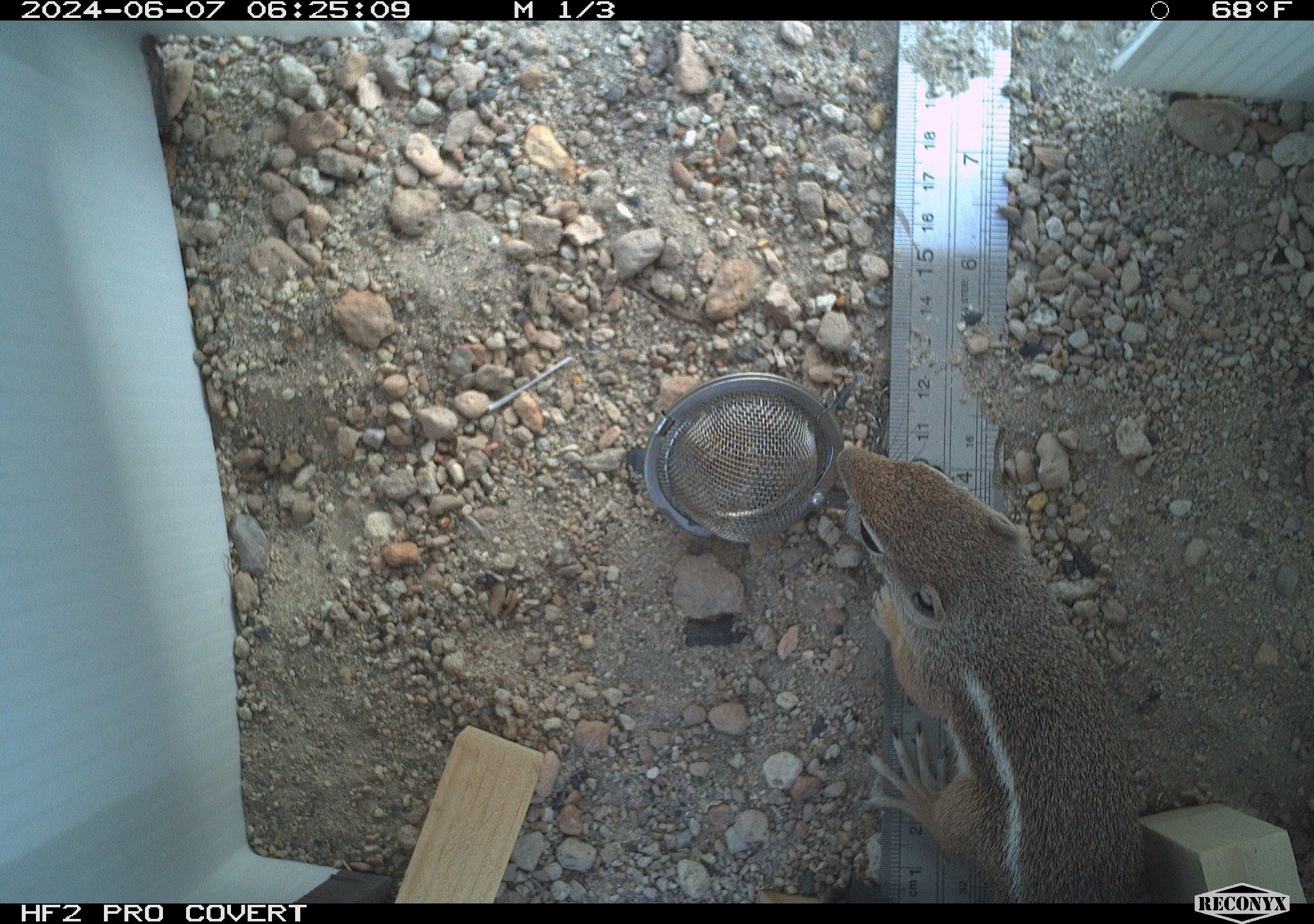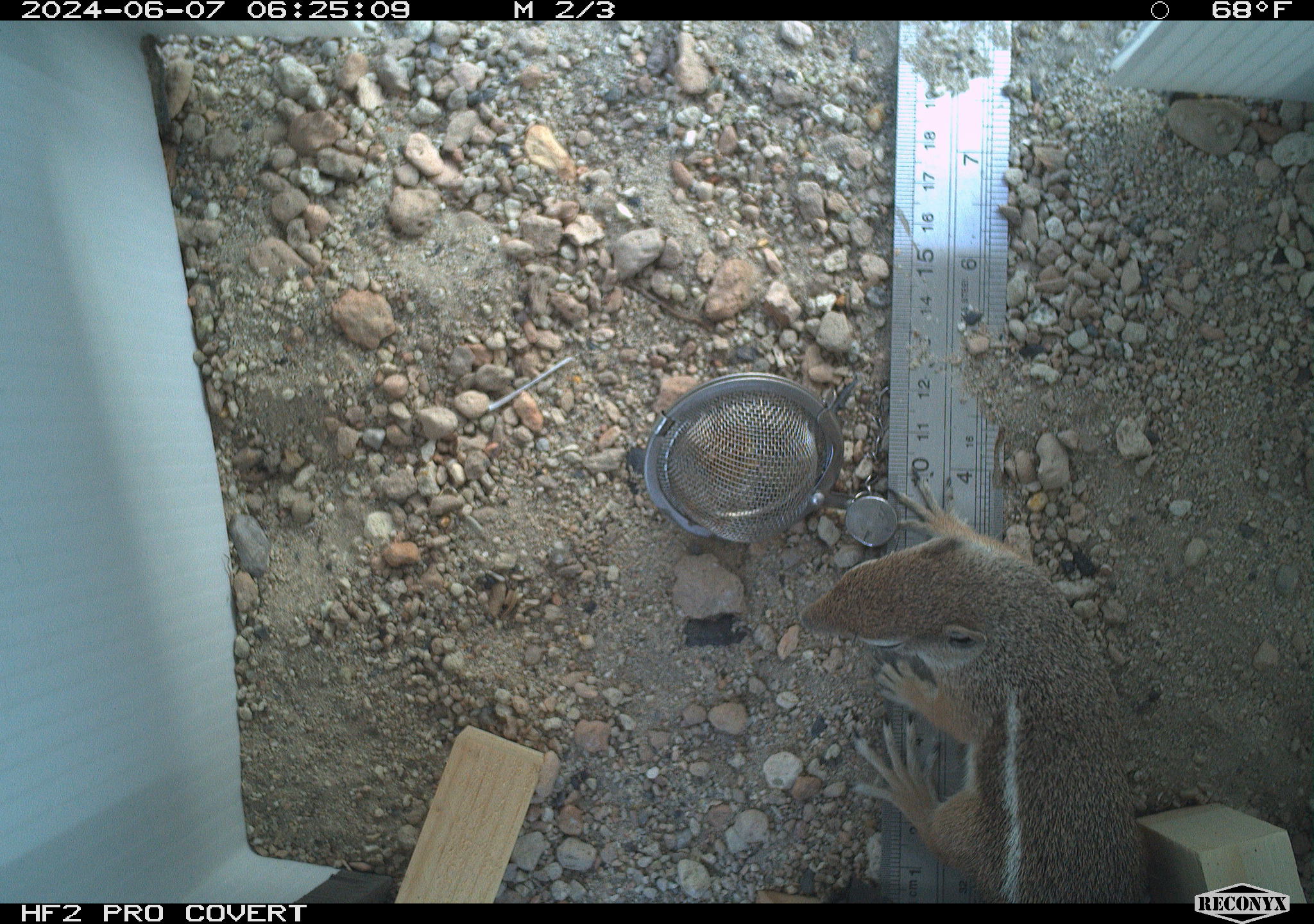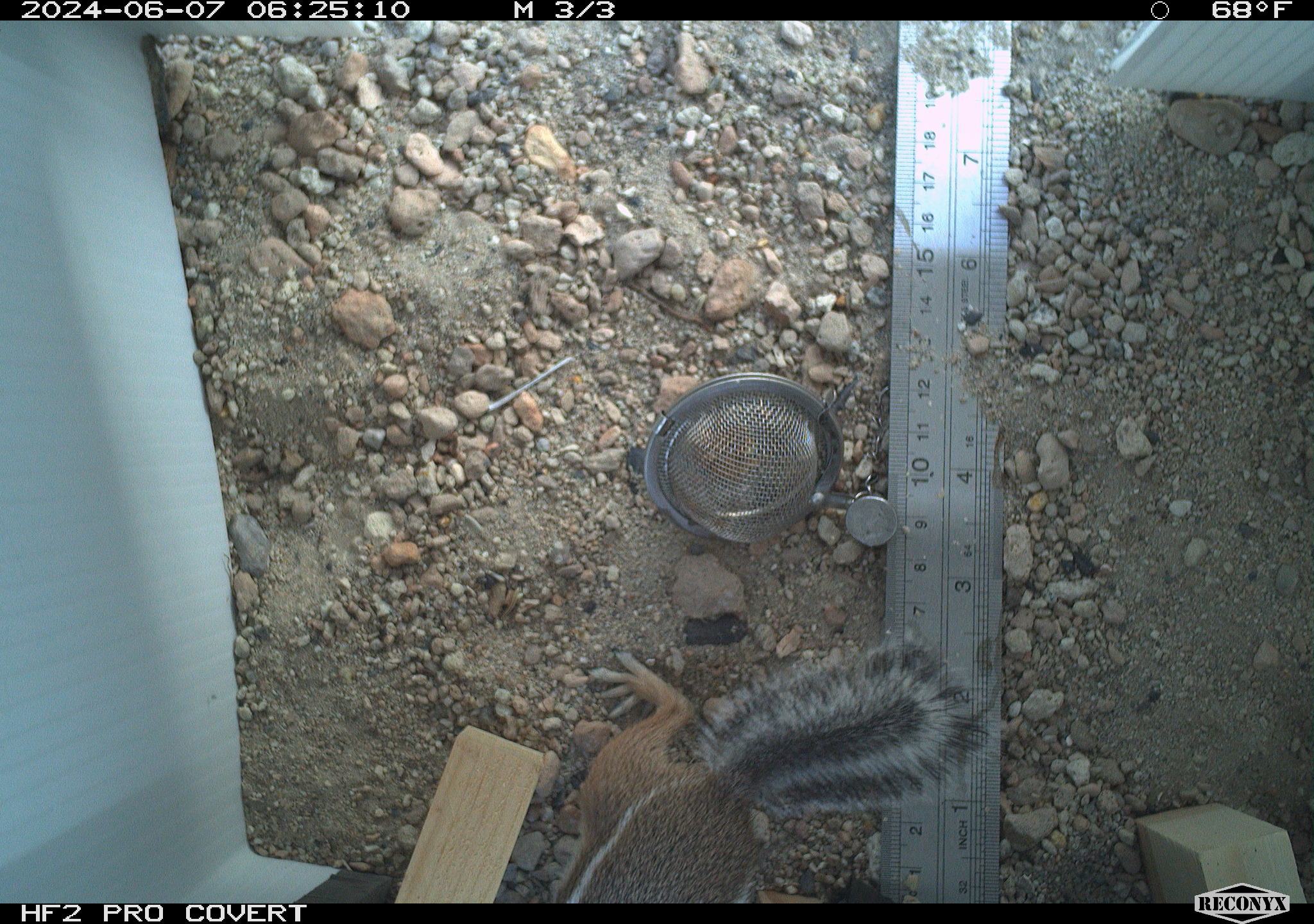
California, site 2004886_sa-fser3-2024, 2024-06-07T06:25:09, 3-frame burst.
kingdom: Animalia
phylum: Chordata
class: Mammalia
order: Rodentia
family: Sciuridae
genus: Ammospermophilus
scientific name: Ammospermophilus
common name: antelope ground squirrels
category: ammospermophilus species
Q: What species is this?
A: Ammospermophilus species (antelope ground squirrels) (Ammospermophilus).